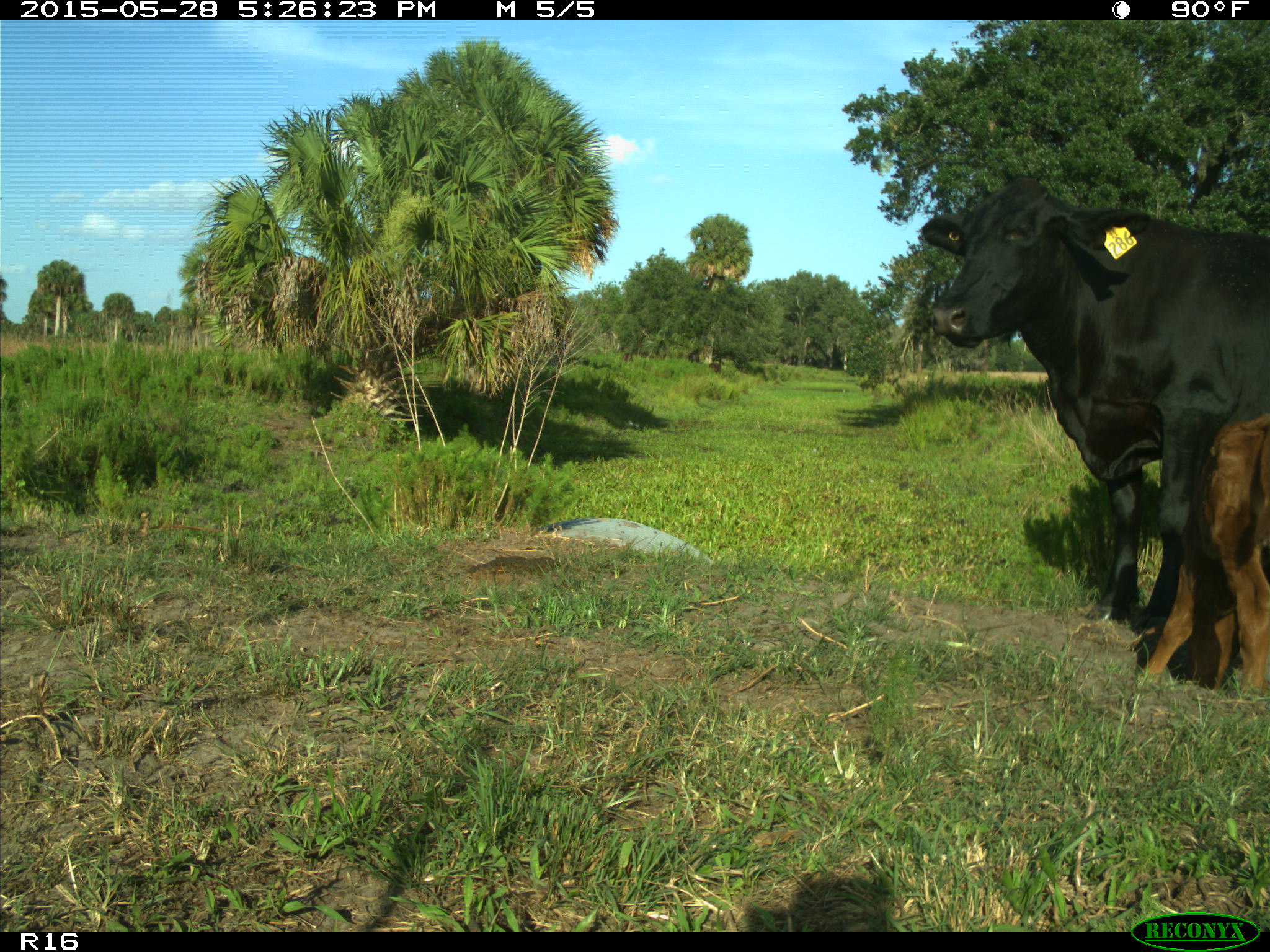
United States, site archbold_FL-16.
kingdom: Animalia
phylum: Chordata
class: Mammalia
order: Artiodactyla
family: Bovidae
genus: Bos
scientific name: Bos taurus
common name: domestic cow